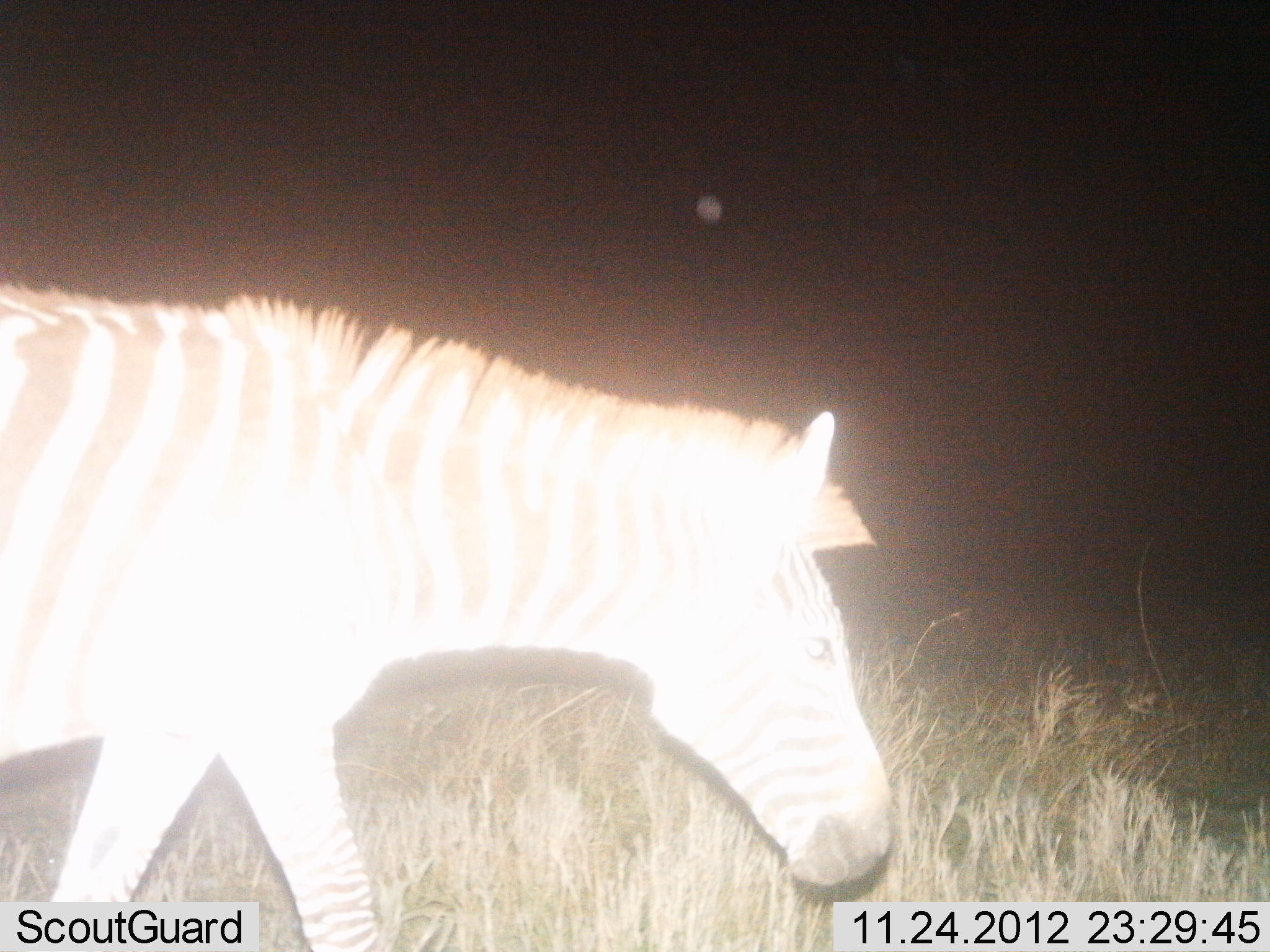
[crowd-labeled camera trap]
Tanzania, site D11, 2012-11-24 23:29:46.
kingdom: Animalia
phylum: Chordata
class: Mammalia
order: Perissodactyla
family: Equidae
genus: Equus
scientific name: Equus quagga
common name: plains zebra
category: zebra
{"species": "zebra (plains zebra) (Equus quagga)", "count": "1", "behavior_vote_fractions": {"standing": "30%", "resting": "0%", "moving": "80%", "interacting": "0%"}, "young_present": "0%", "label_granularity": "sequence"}